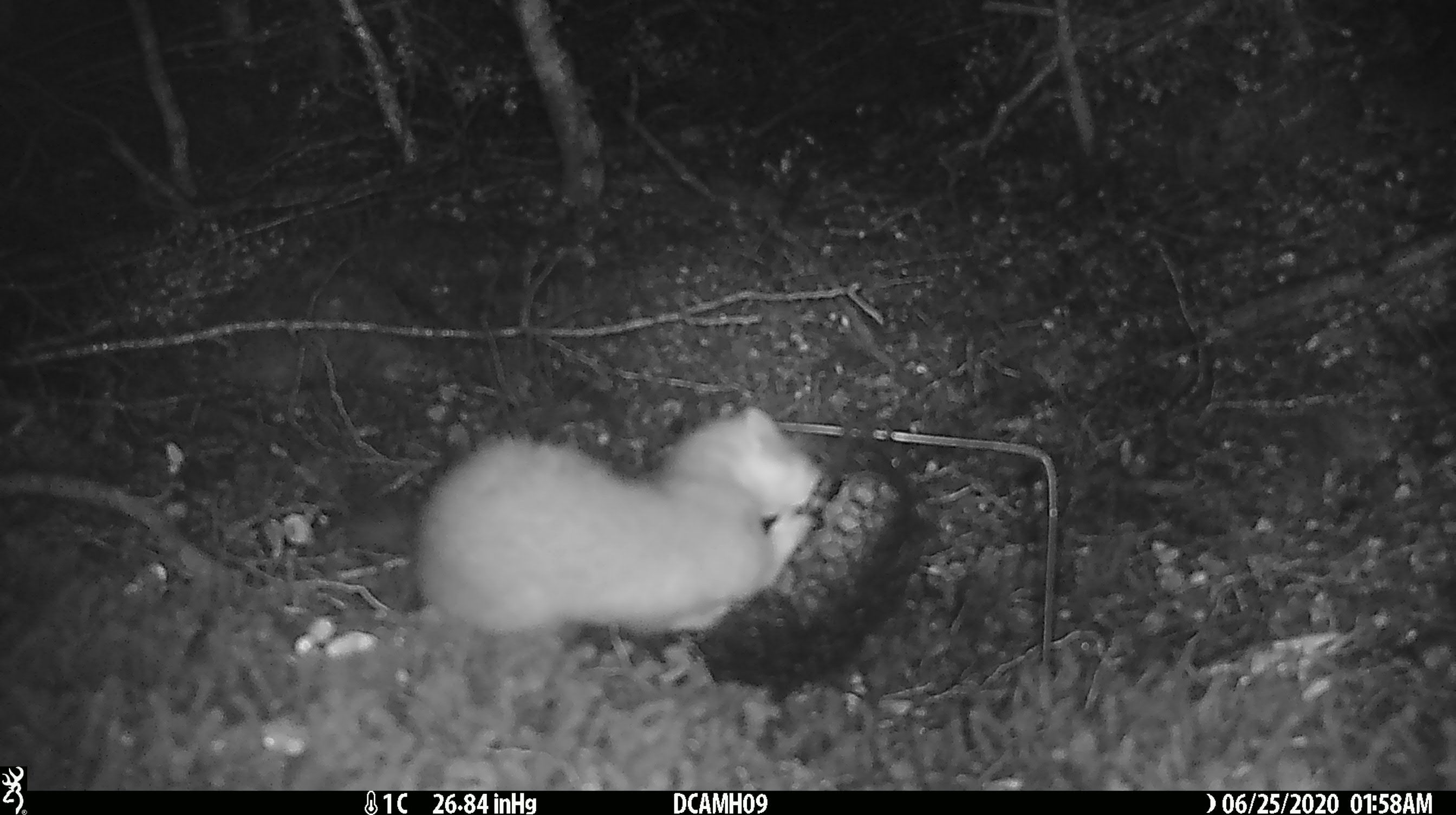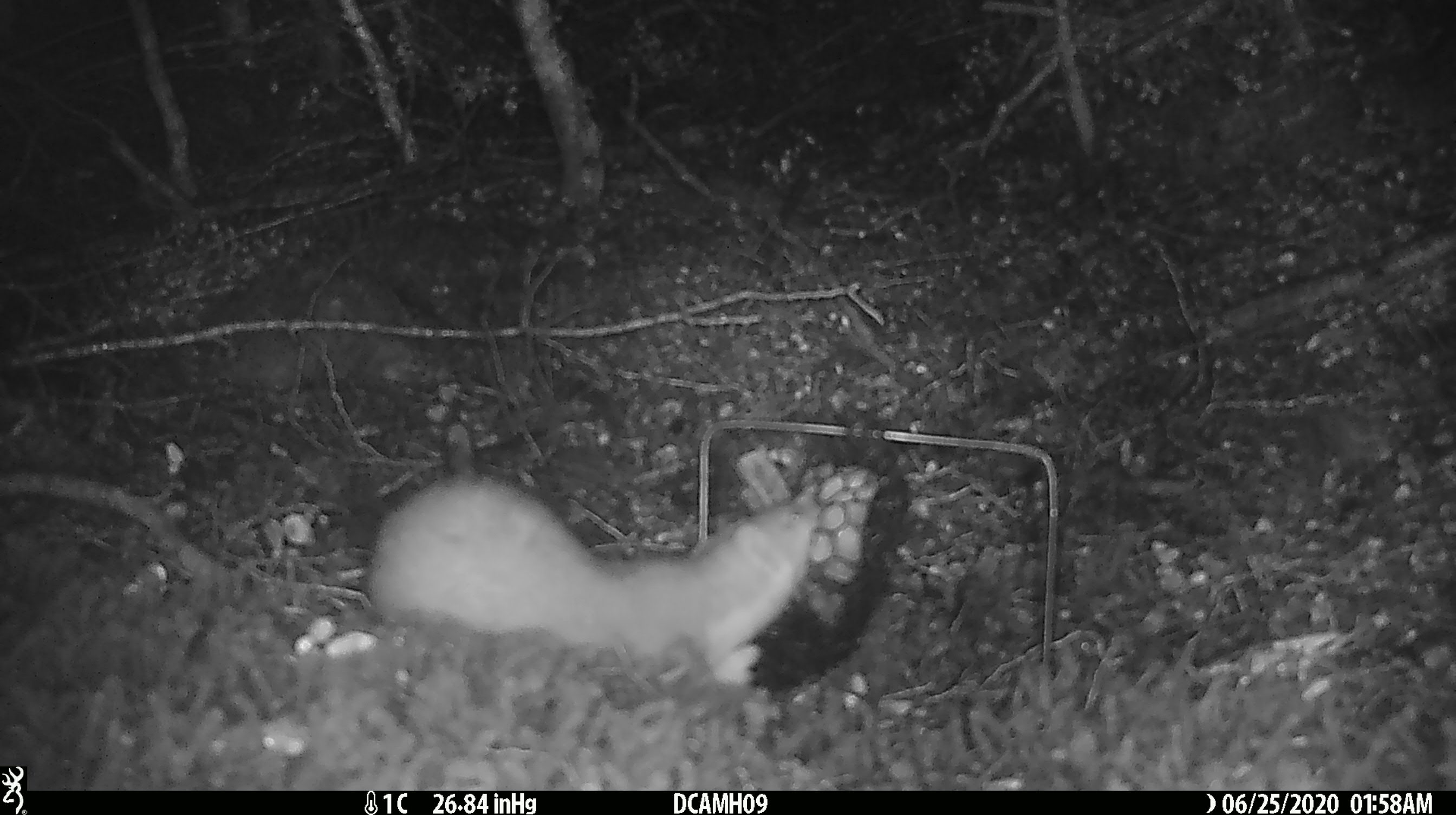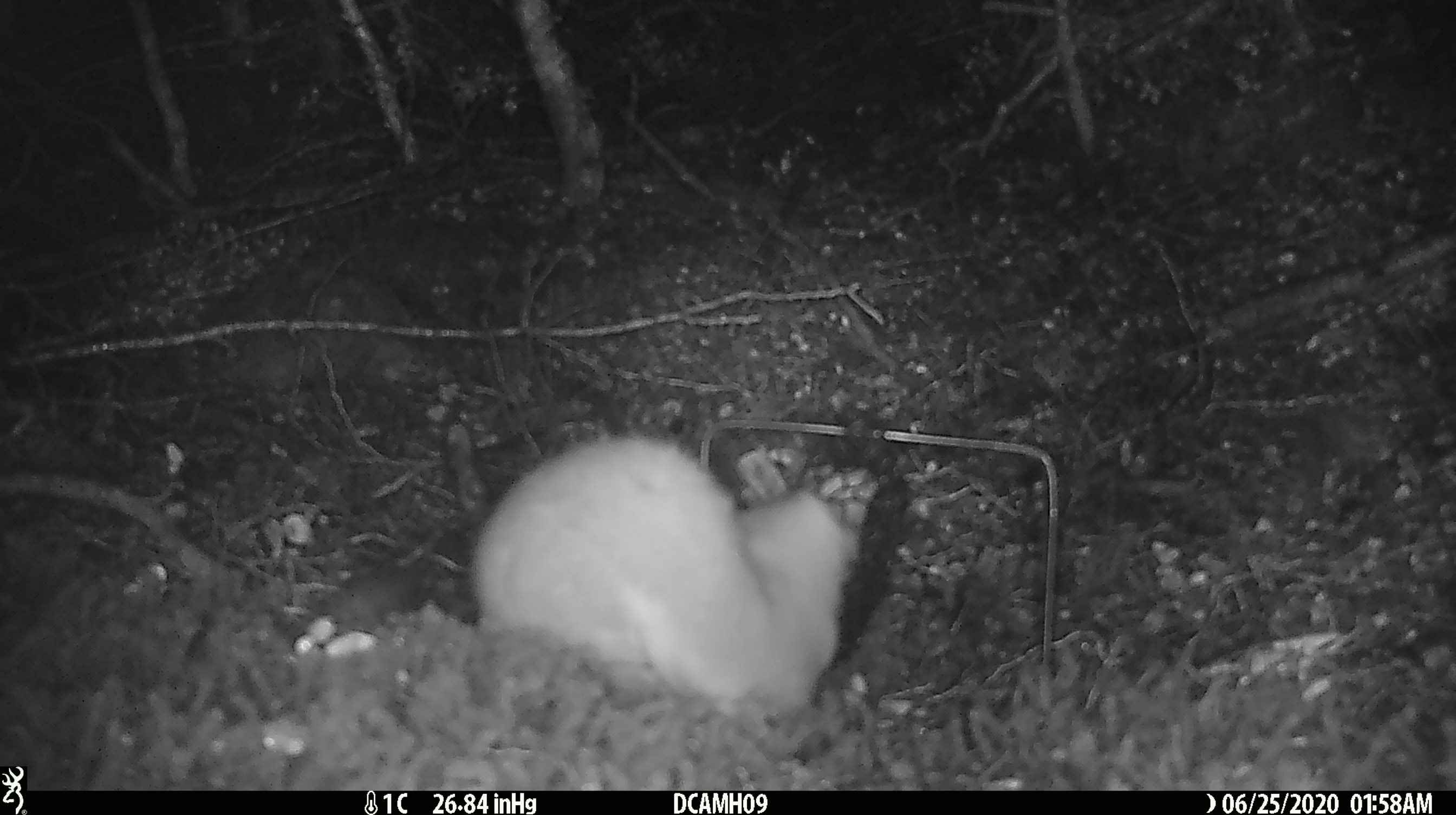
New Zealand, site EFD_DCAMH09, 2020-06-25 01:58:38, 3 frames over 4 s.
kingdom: Animalia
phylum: Chordata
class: Mammalia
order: Carnivora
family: Mustelidae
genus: Mustela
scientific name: Mustela erminea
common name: stoat